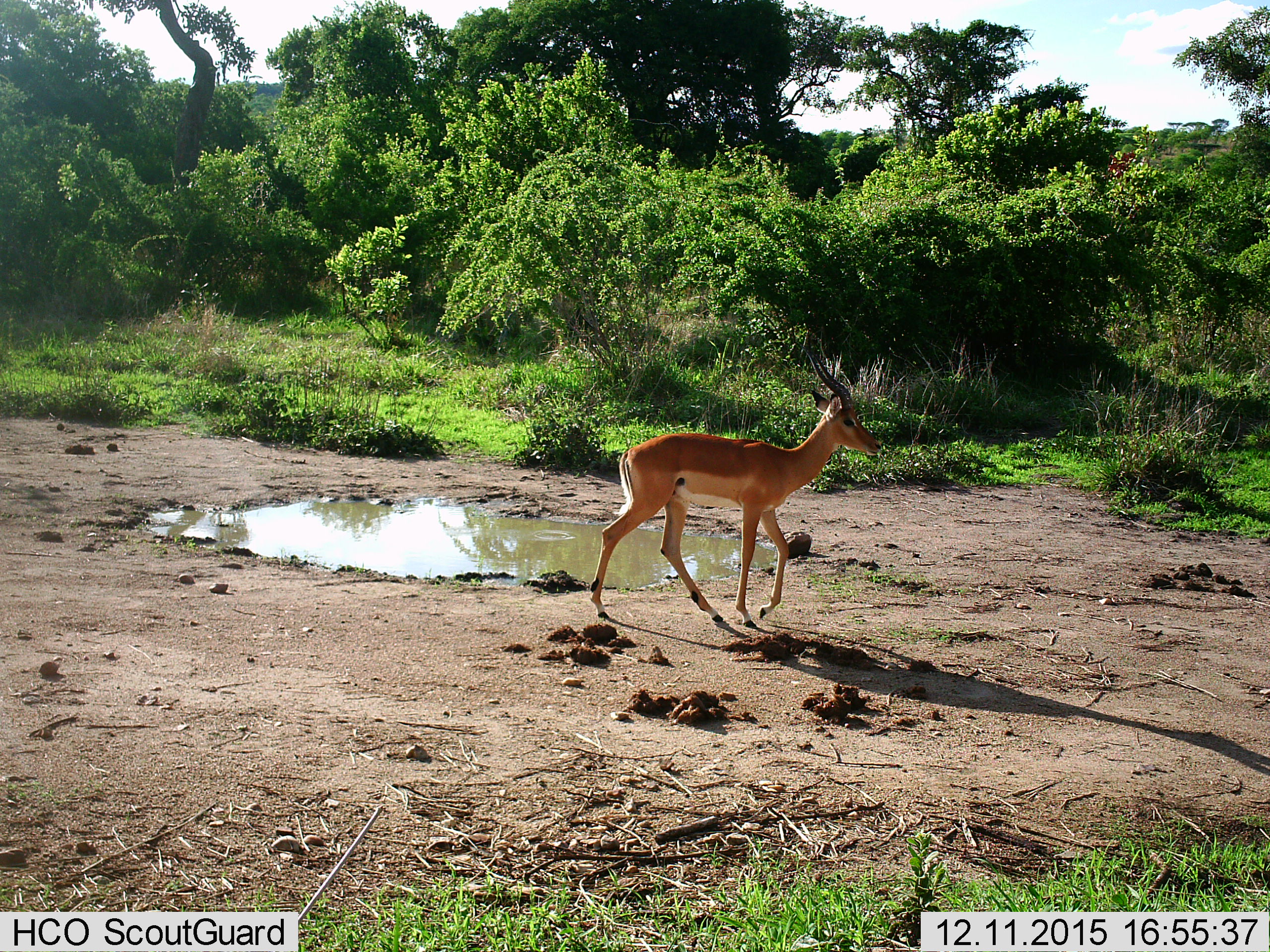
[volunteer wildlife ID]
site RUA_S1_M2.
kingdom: Animalia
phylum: Chordata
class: Mammalia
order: Artiodactyla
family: Bovidae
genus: Aepyceros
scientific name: Aepyceros melampus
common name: impala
Impala (Aepyceros melampus), count 1. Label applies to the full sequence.